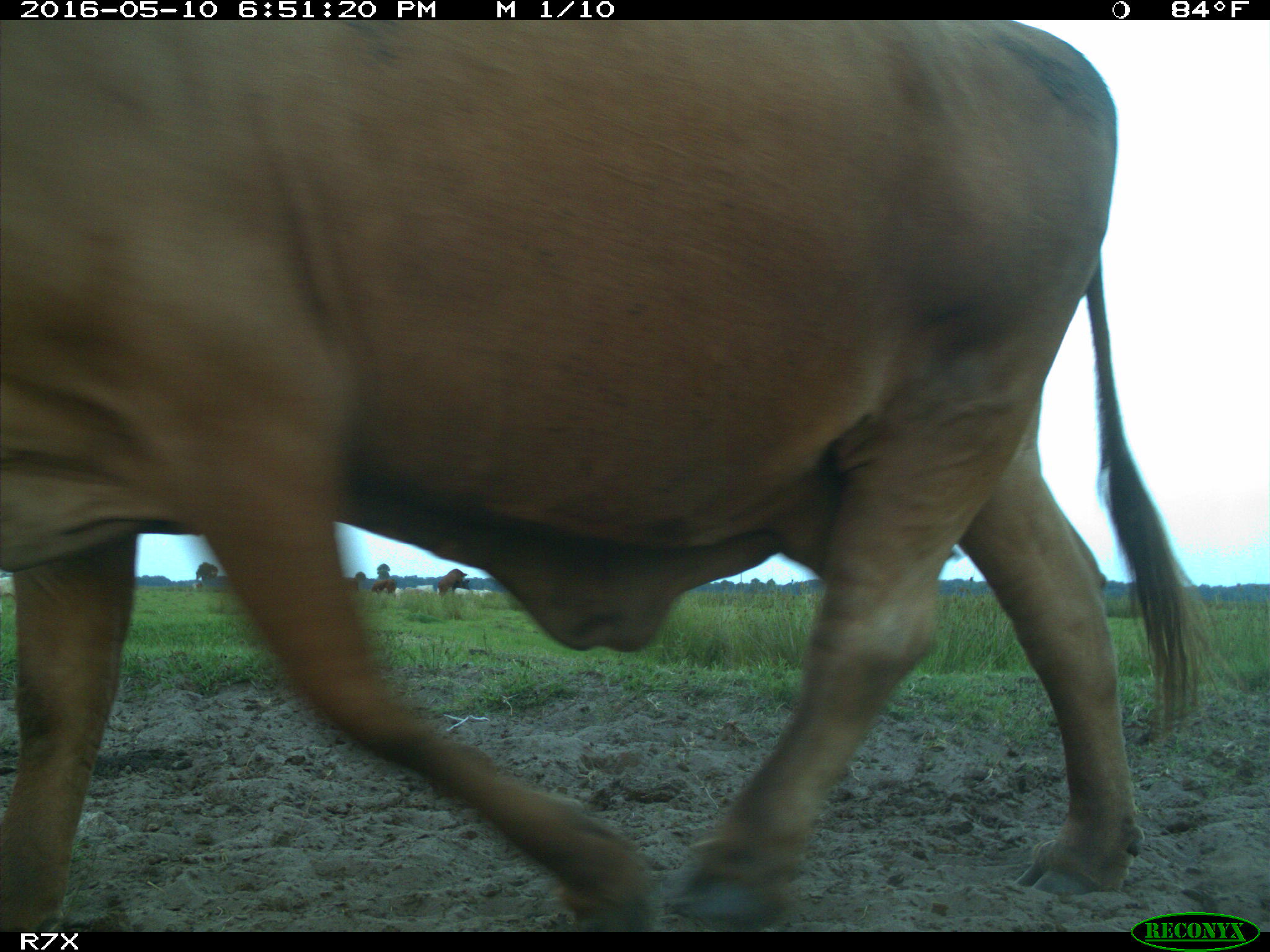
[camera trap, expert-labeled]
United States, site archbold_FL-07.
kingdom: Animalia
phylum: Chordata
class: Mammalia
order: Artiodactyla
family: Bovidae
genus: Bos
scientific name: Bos taurus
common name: domestic cow